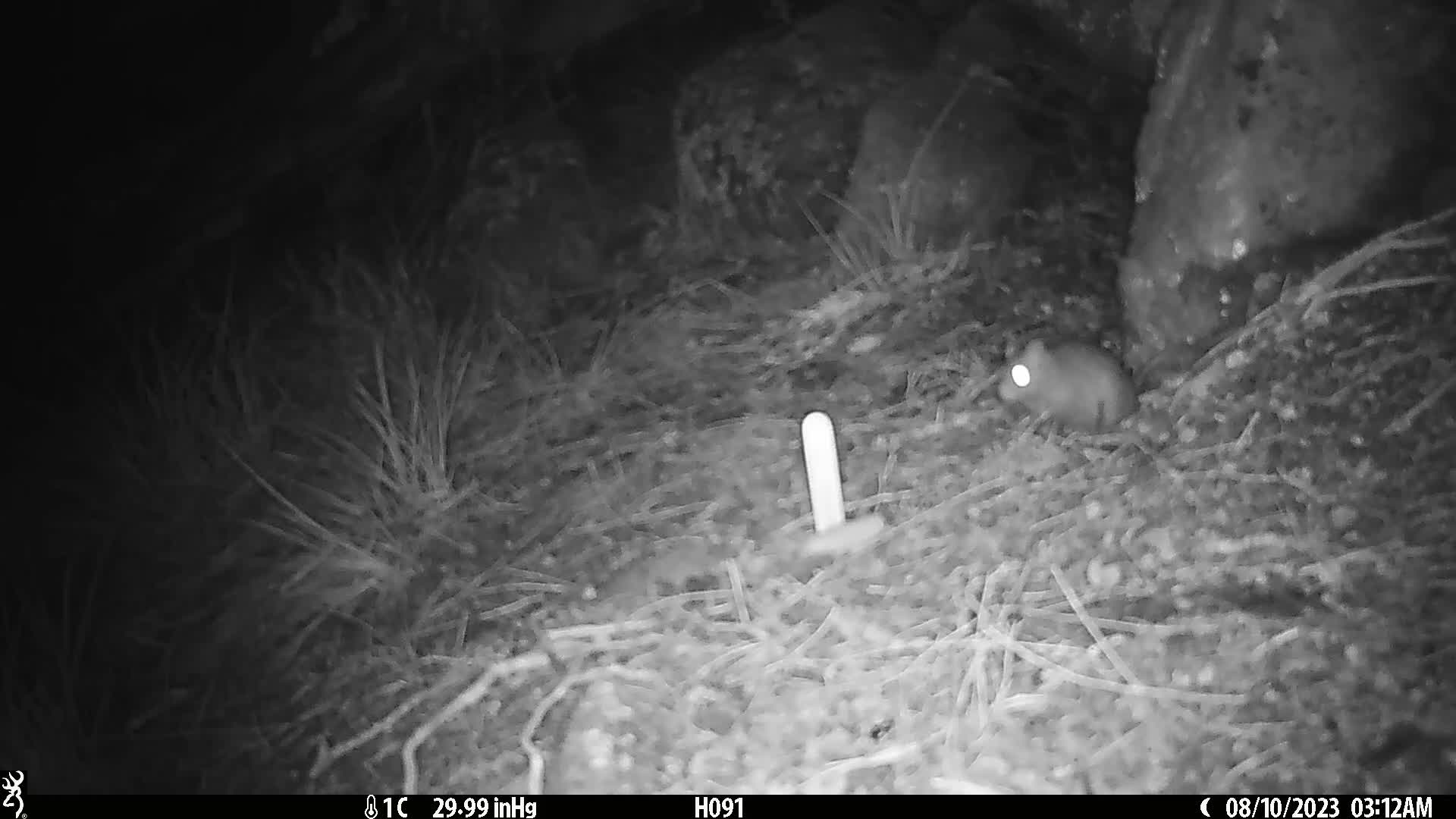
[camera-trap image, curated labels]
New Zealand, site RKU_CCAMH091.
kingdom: Animalia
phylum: Chordata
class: Mammalia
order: Rodentia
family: Muridae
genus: Rattus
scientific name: Rattus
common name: rat